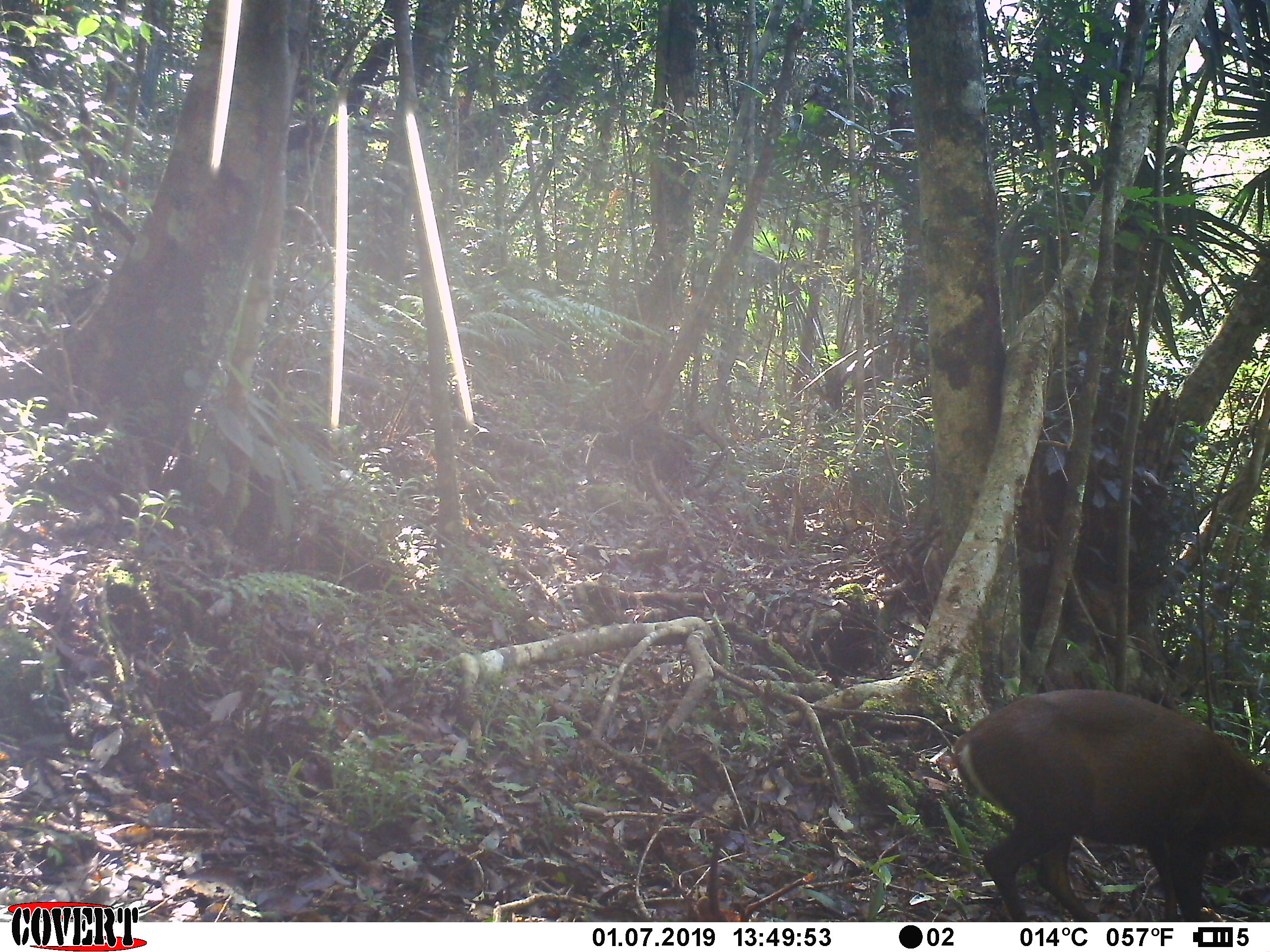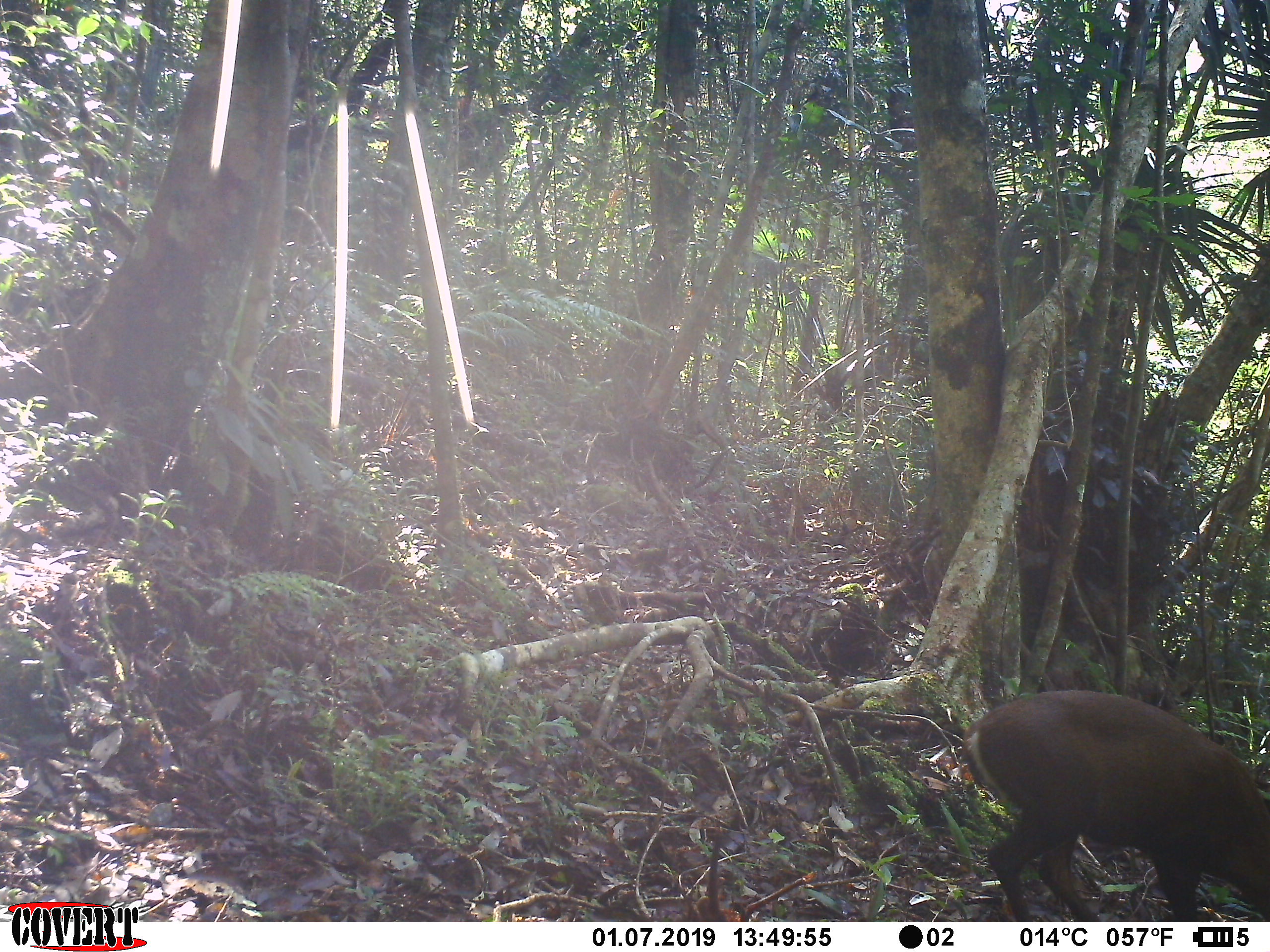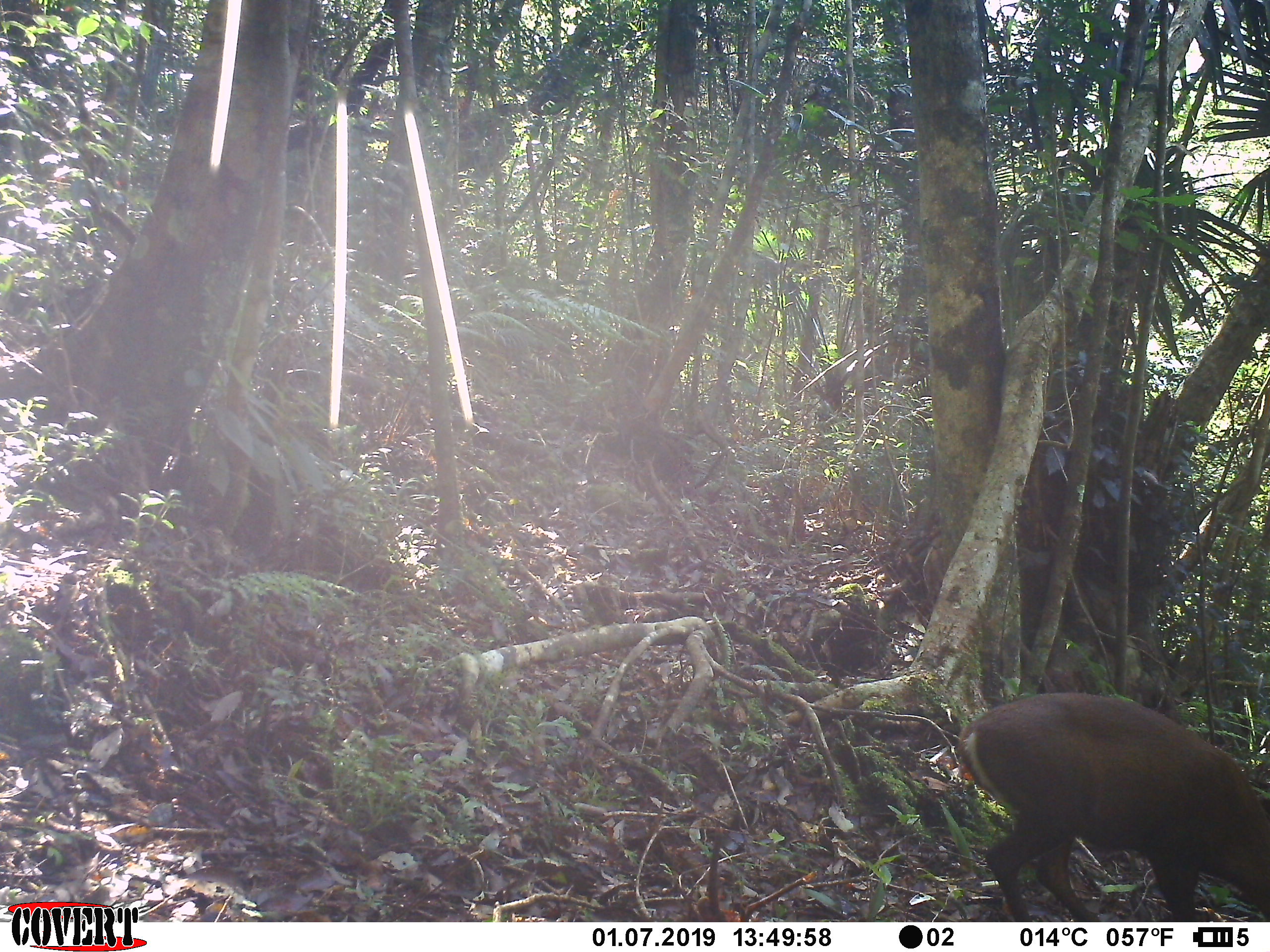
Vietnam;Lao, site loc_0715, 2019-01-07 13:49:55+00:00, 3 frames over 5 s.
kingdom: Animalia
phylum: Chordata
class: Mammalia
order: Artiodactyla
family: Cervidae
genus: Muntiacus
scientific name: Muntiacus rooseveltorum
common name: roosevelt's muntjac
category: roosevelts muntjac group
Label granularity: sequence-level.